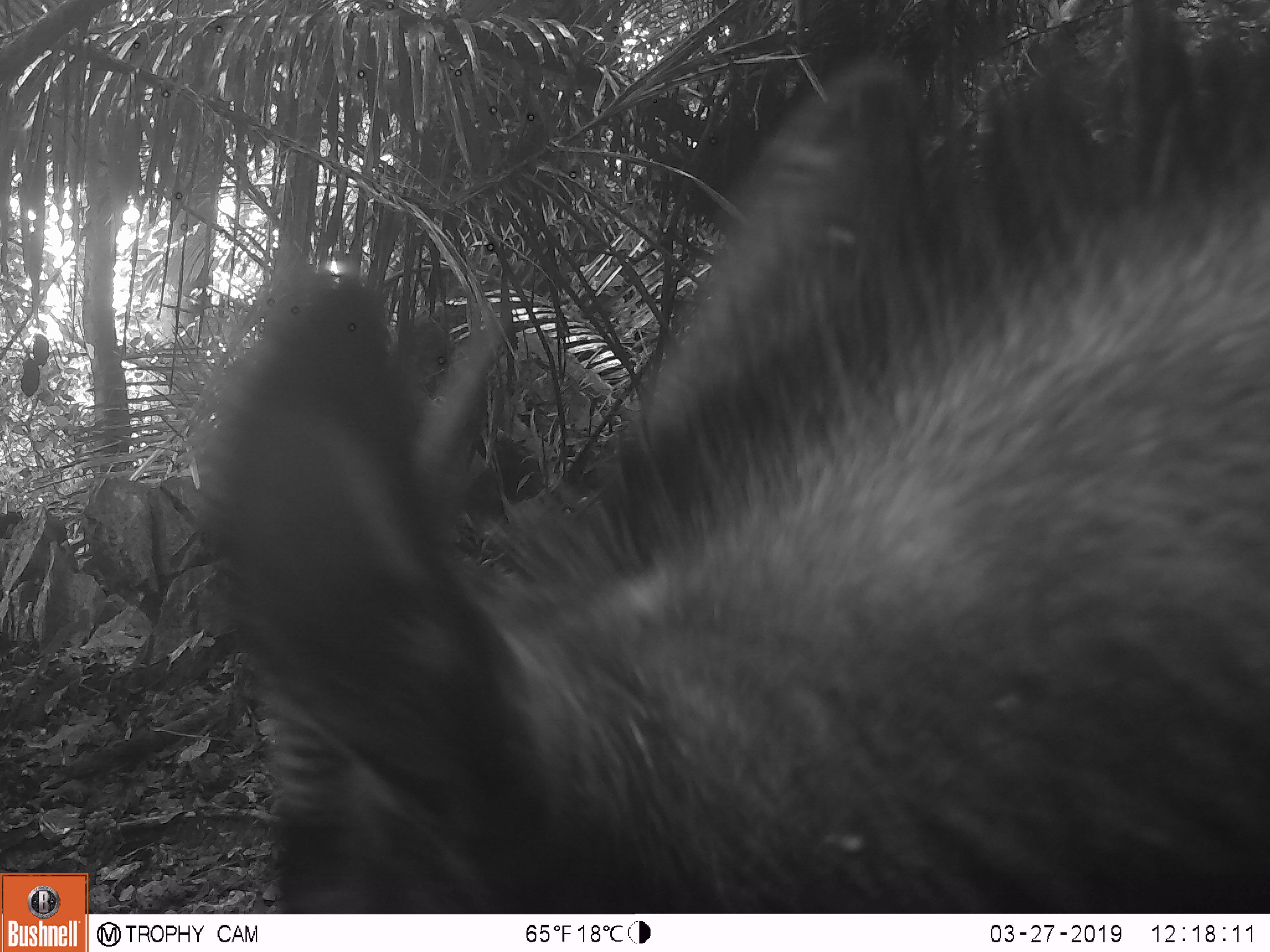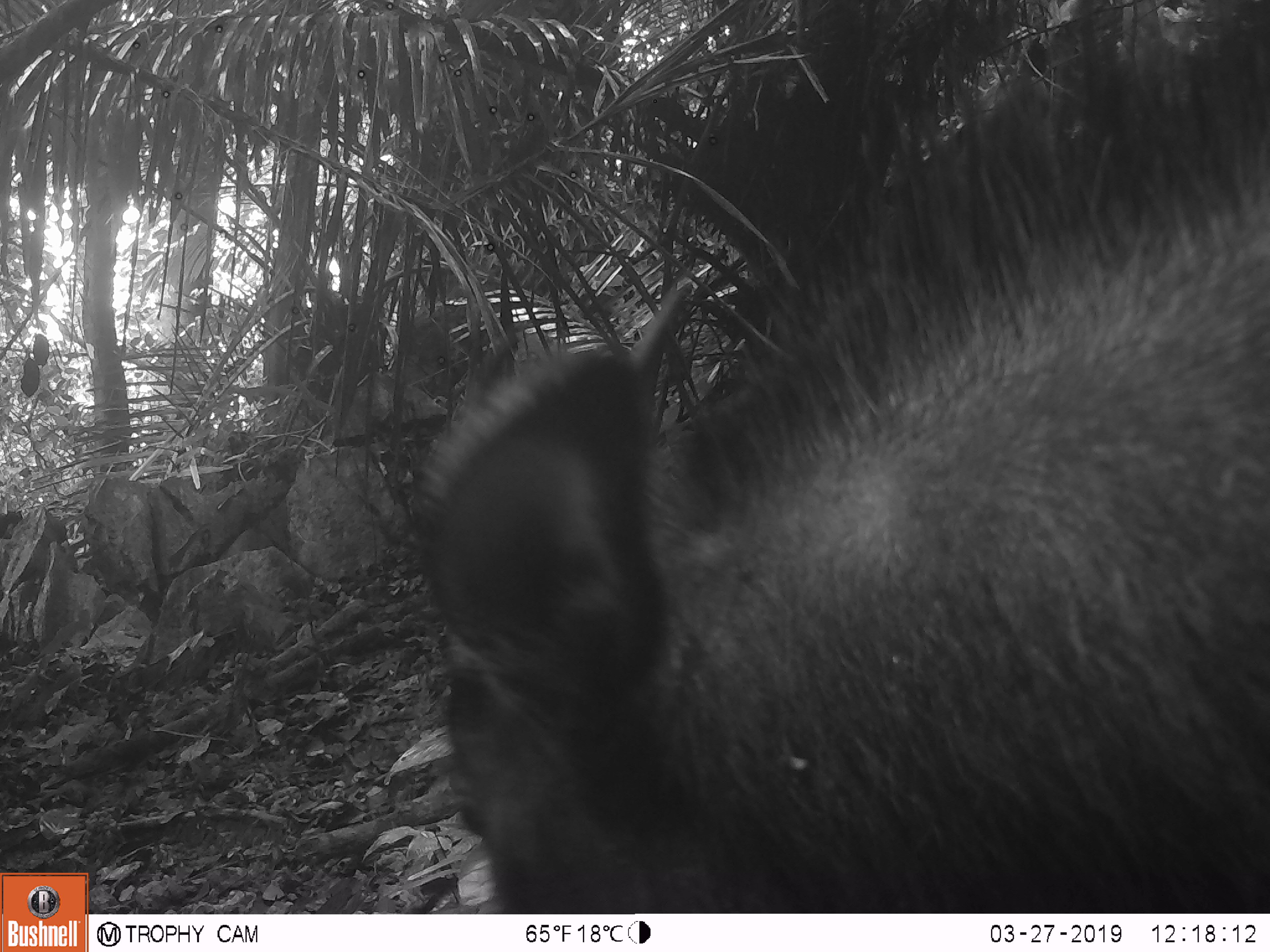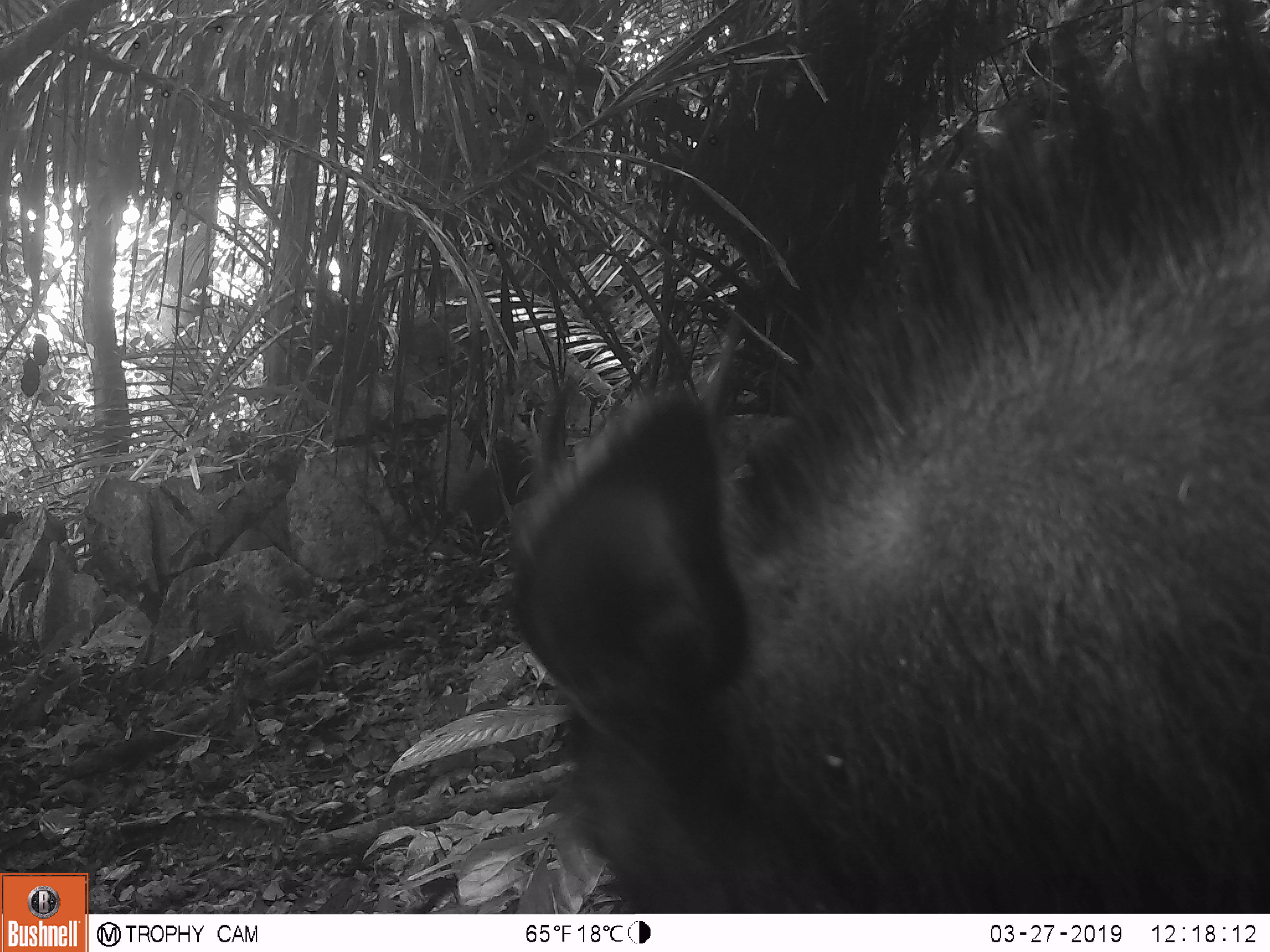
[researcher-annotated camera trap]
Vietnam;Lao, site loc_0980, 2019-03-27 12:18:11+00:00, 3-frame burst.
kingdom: Animalia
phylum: Chordata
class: Mammalia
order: Artiodactyla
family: Bovidae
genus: Capricornis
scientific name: Capricornis sumatraensis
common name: chinese serow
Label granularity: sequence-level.